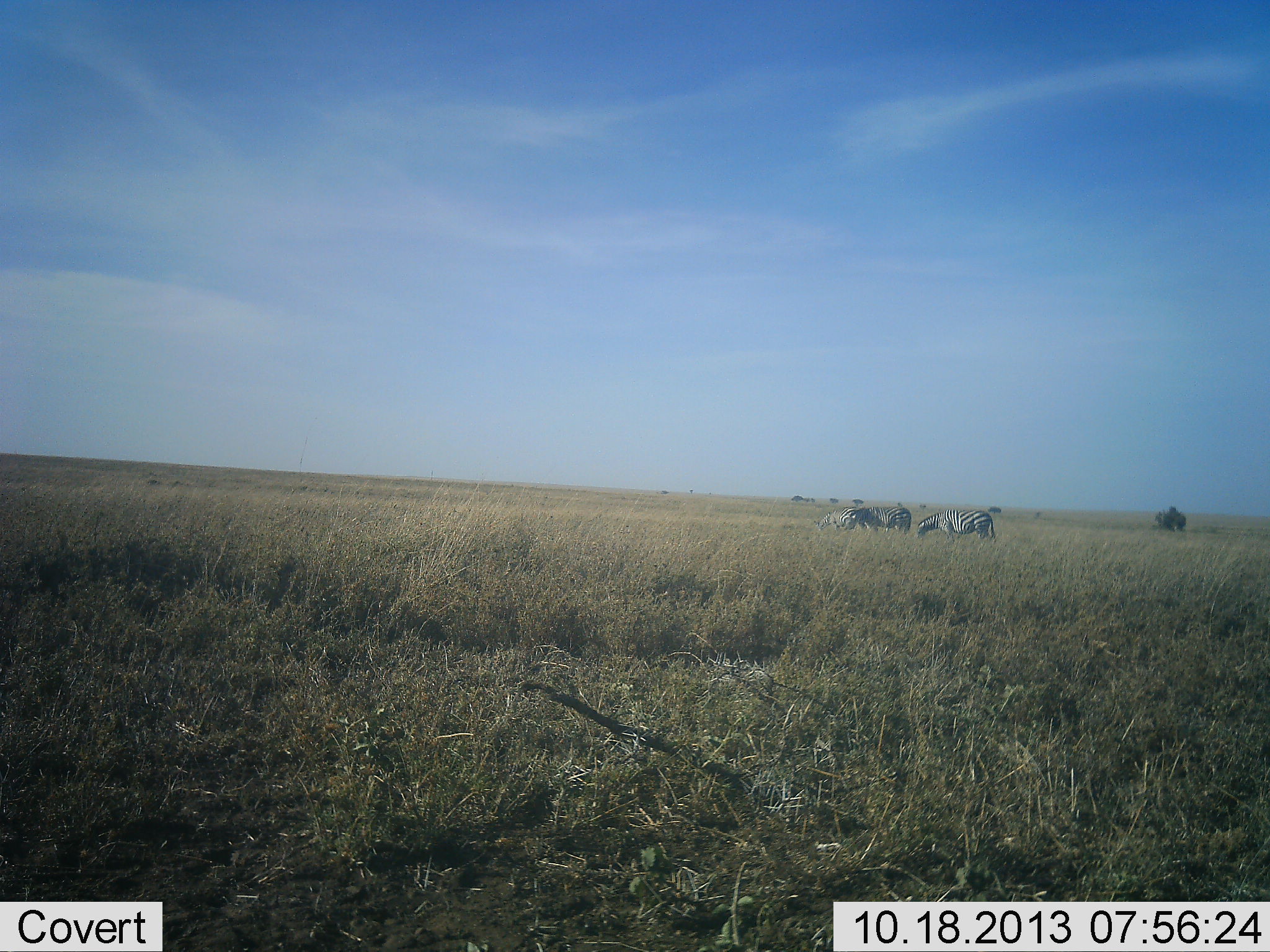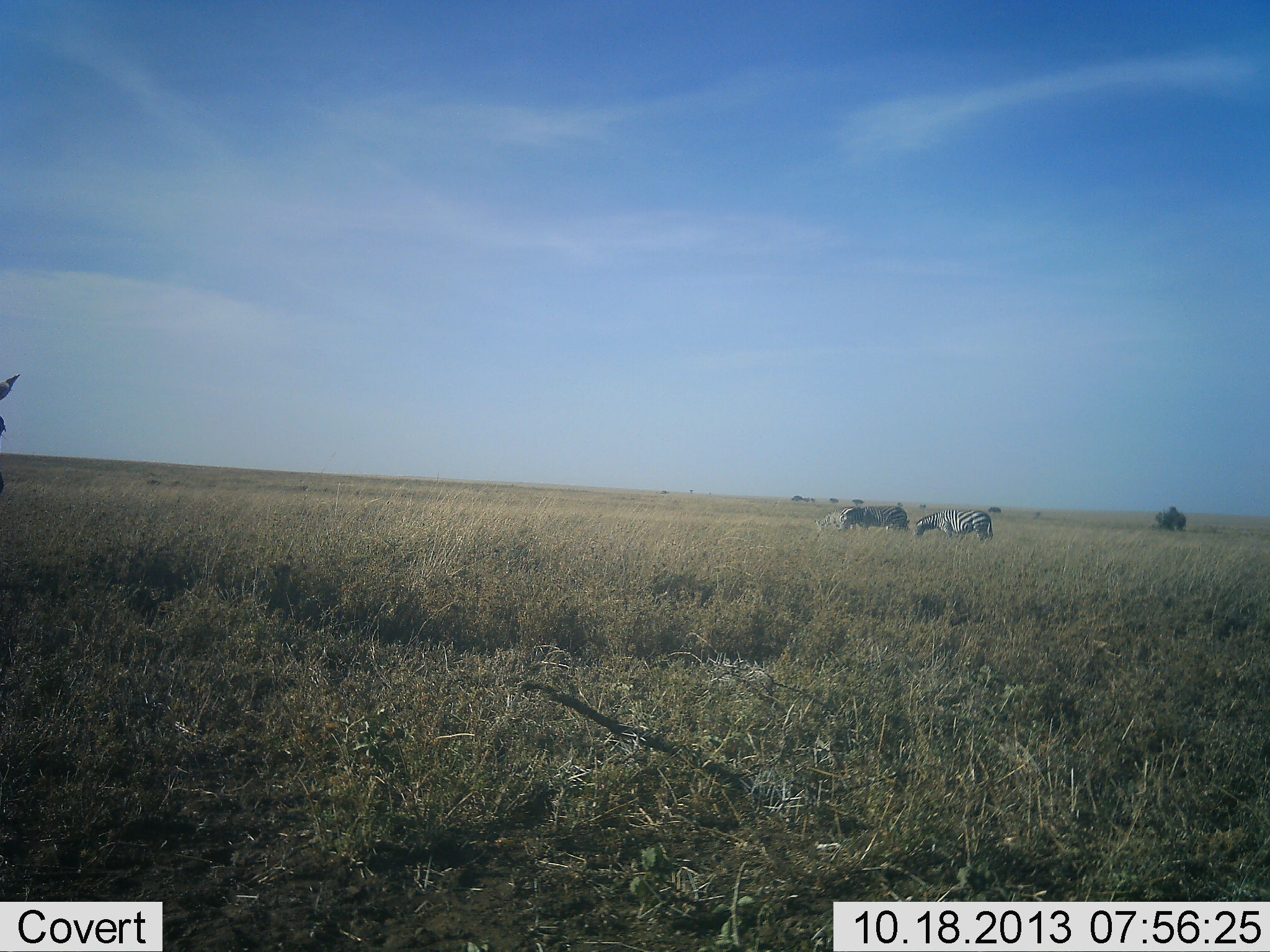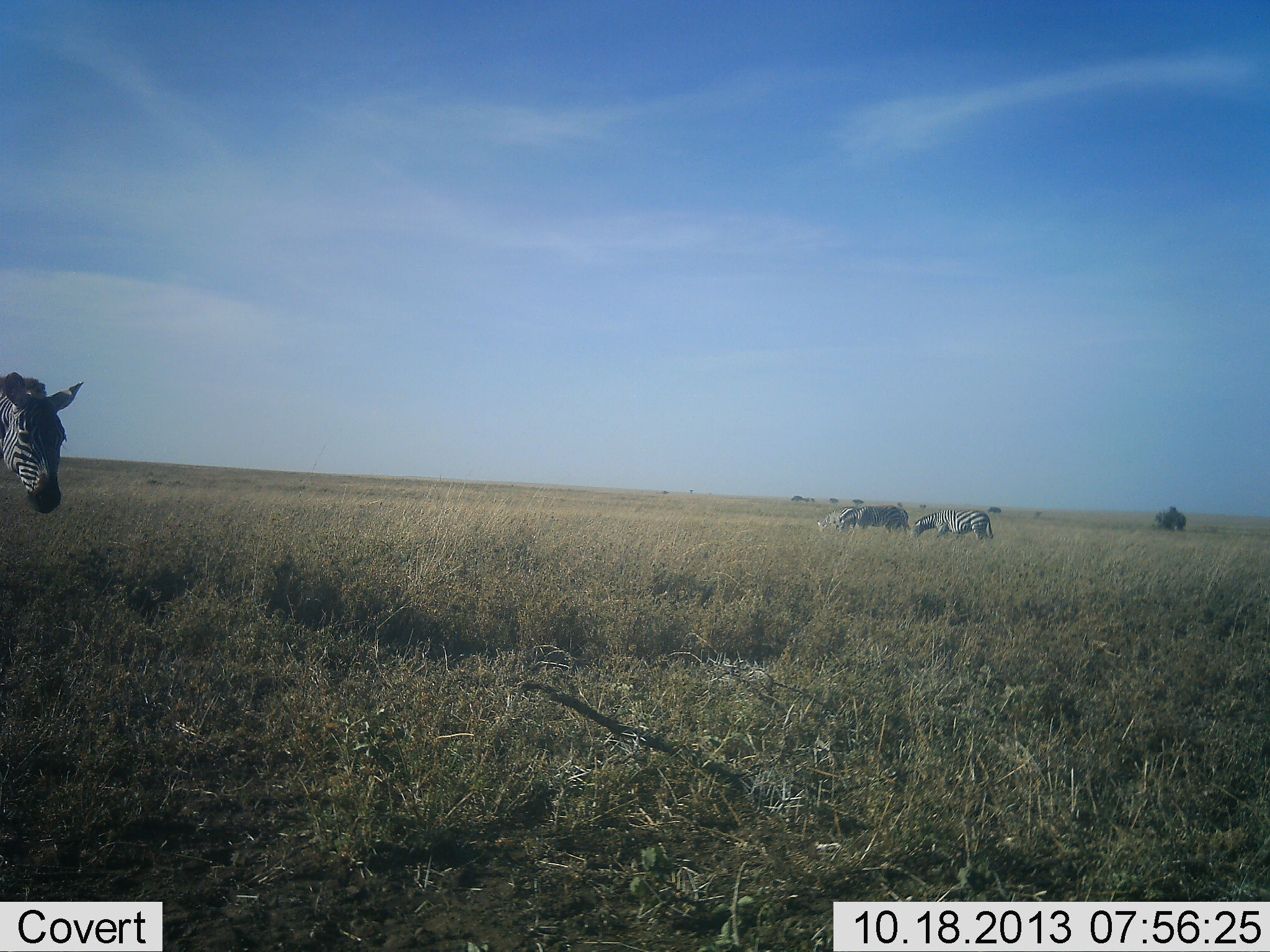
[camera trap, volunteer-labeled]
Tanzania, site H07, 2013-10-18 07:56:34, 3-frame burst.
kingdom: Animalia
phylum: Chordata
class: Mammalia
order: Perissodactyla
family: Equidae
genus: Equus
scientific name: Equus quagga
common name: plains zebra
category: zebra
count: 4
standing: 54%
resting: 0%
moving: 77%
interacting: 0%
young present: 0%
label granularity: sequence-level